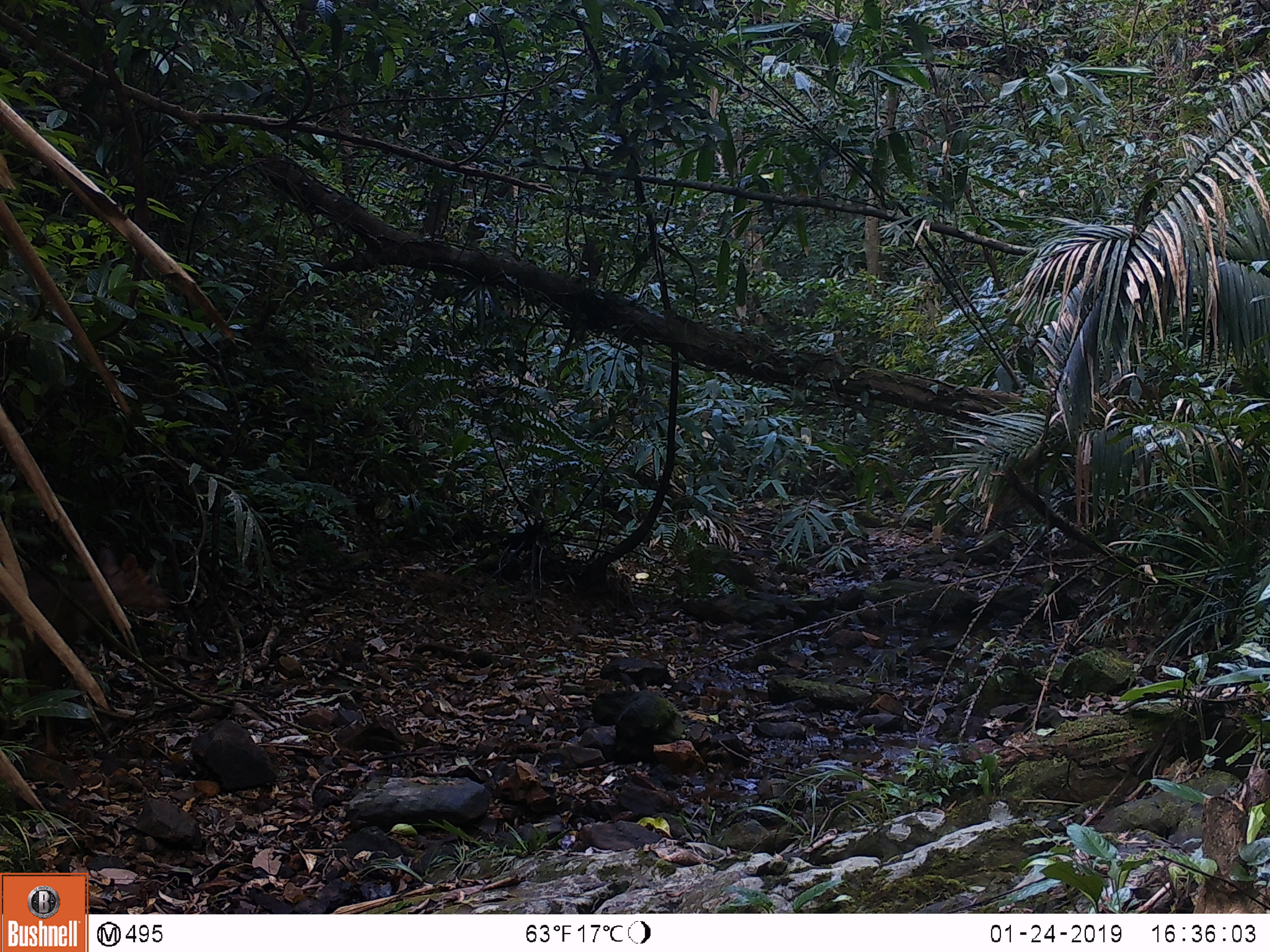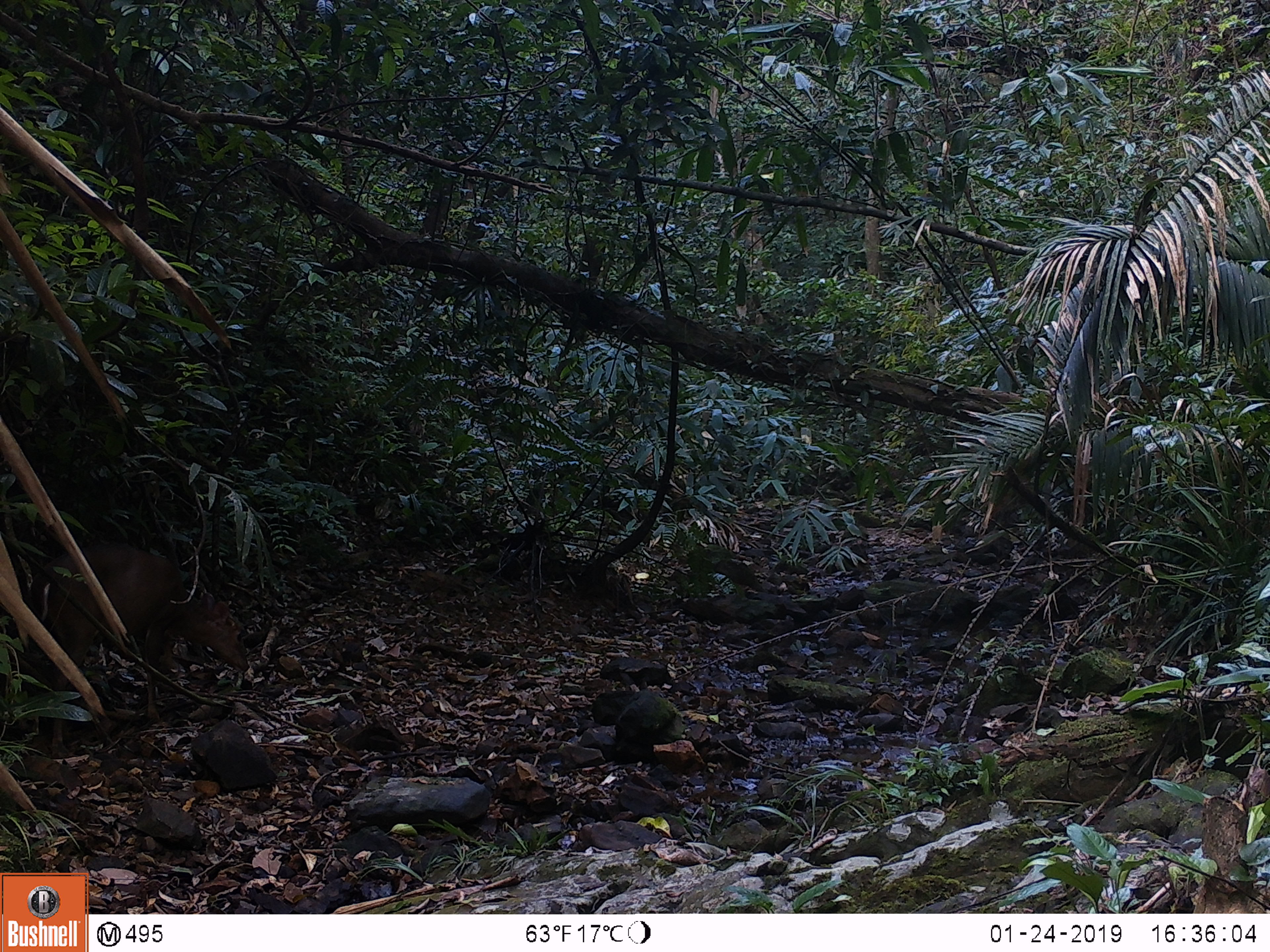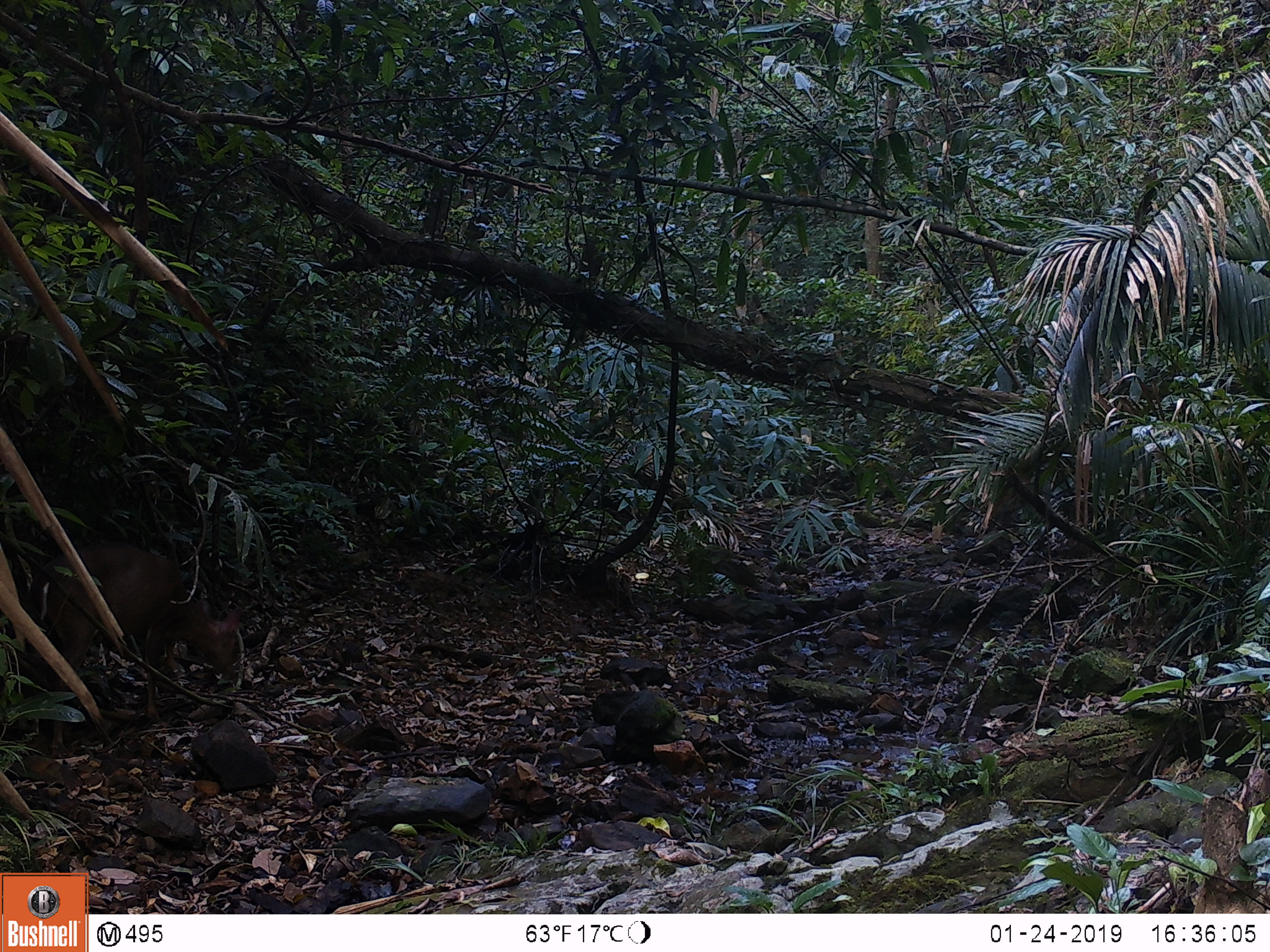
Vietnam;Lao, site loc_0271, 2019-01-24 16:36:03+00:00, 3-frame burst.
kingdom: Animalia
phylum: Chordata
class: Mammalia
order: Artiodactyla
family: Cervidae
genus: Muntiacus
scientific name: Muntiacus vuquangensis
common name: large-antlered muntjac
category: large antlered muntjac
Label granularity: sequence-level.